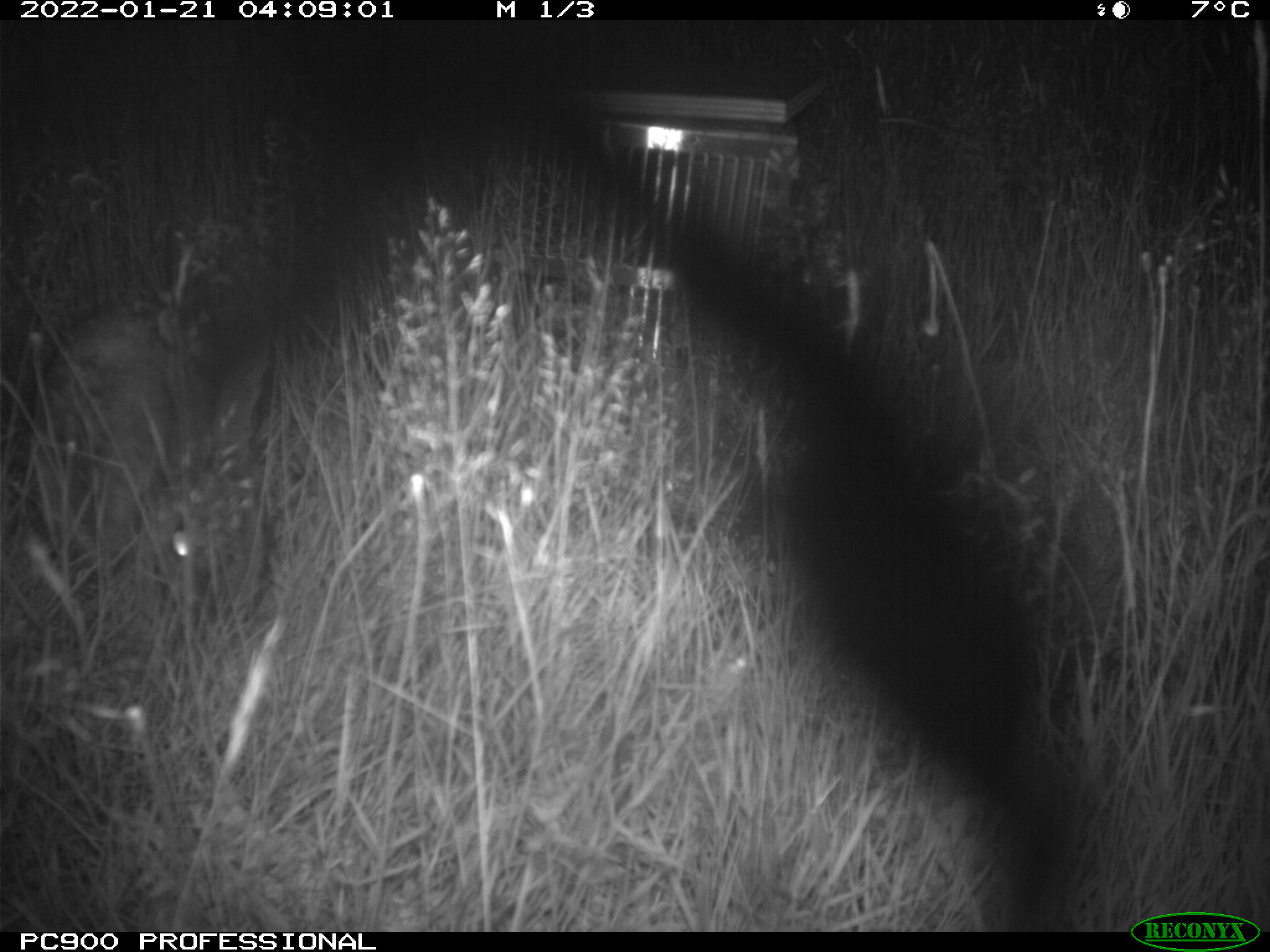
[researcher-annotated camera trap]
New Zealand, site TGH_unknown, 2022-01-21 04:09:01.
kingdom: Animalia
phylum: Chordata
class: Mammalia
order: Lagomorpha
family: Leporidae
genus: Oryctolagus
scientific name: Oryctolagus cuniculus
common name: european rabbit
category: rabbit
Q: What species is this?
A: Rabbit (european rabbit) (Oryctolagus cuniculus).